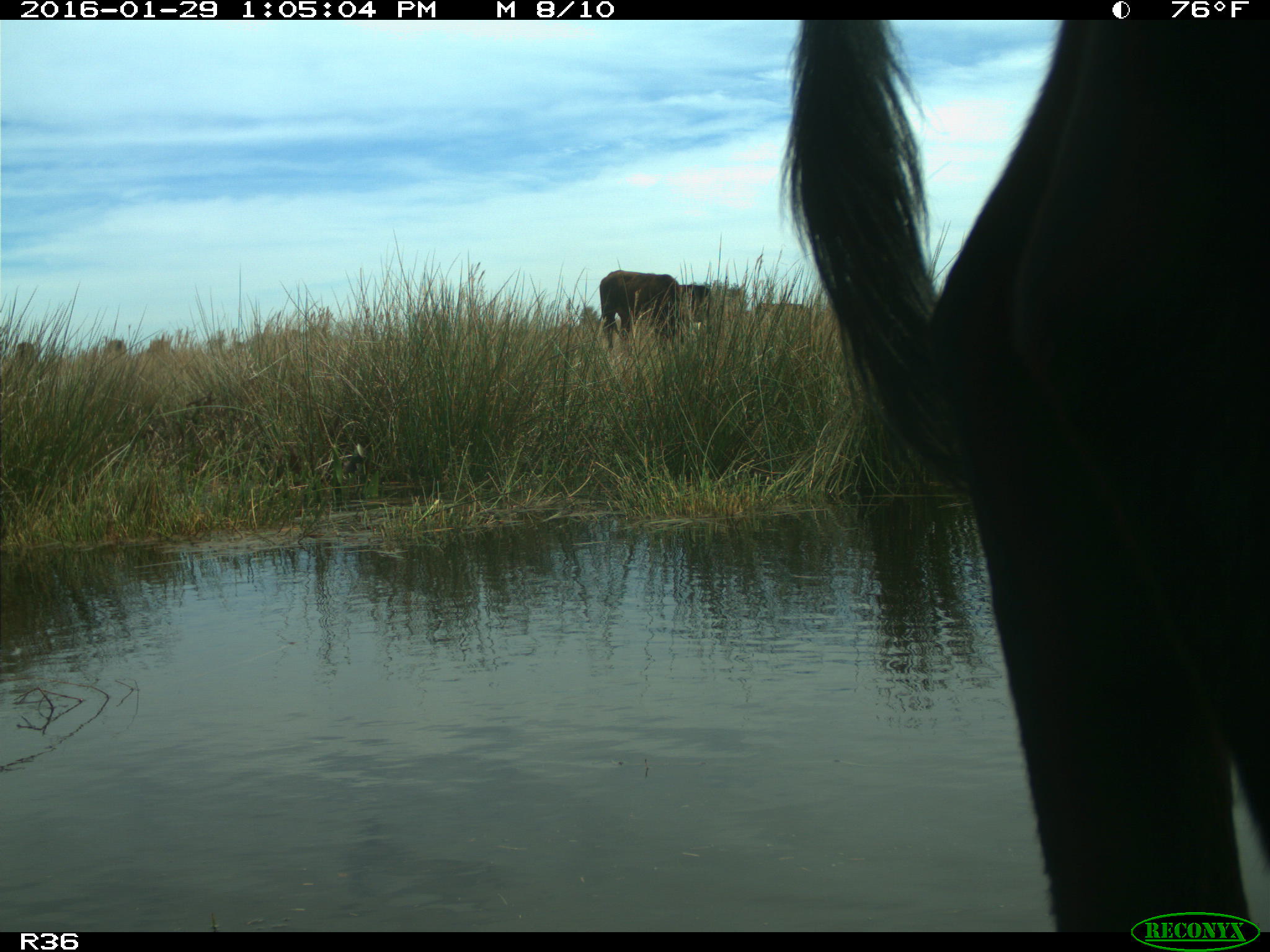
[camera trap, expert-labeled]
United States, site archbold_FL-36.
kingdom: Animalia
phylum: Chordata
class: Mammalia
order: Artiodactyla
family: Bovidae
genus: Bos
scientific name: Bos taurus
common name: domestic cow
Bos taurus (domestic cow).